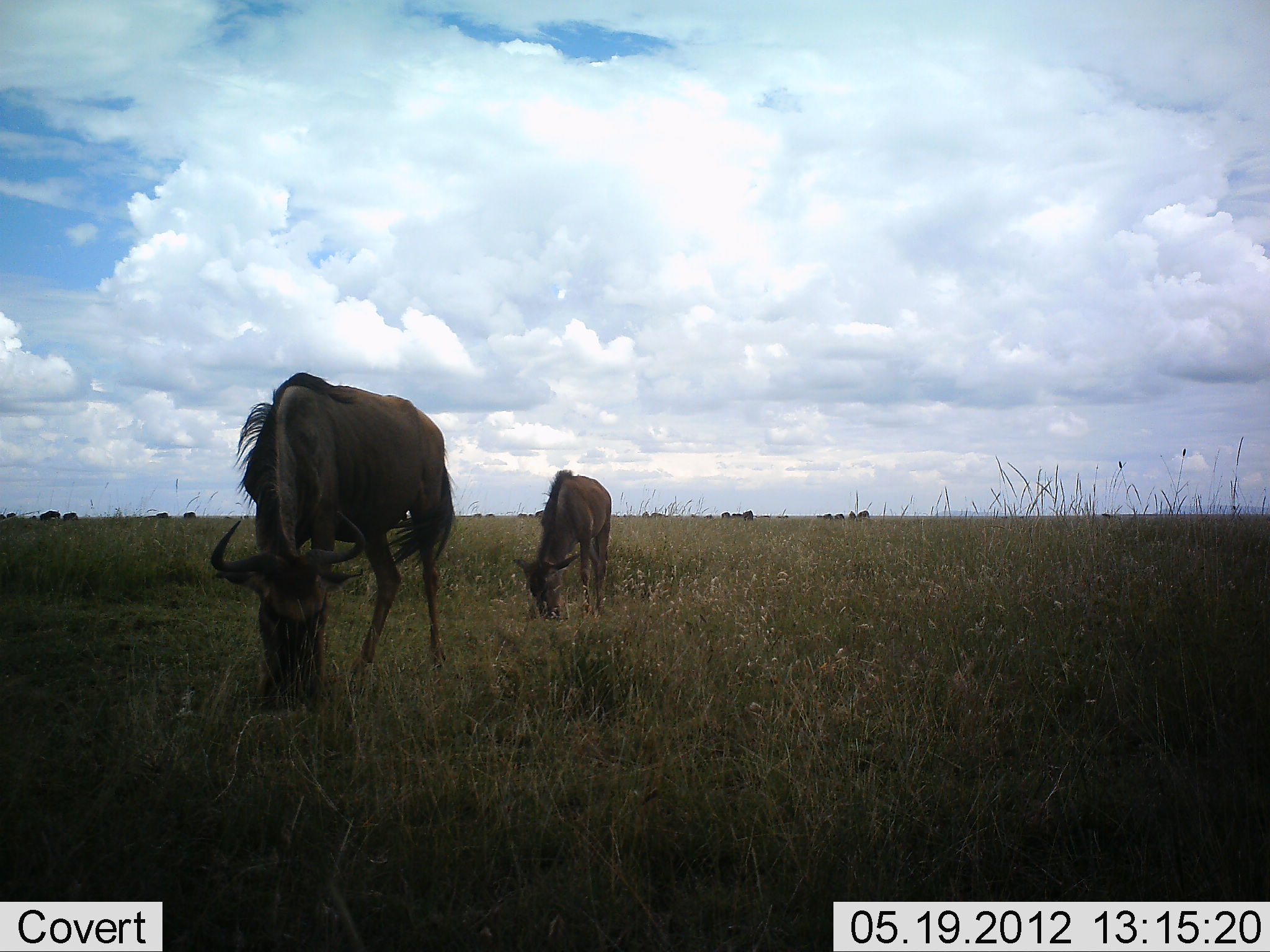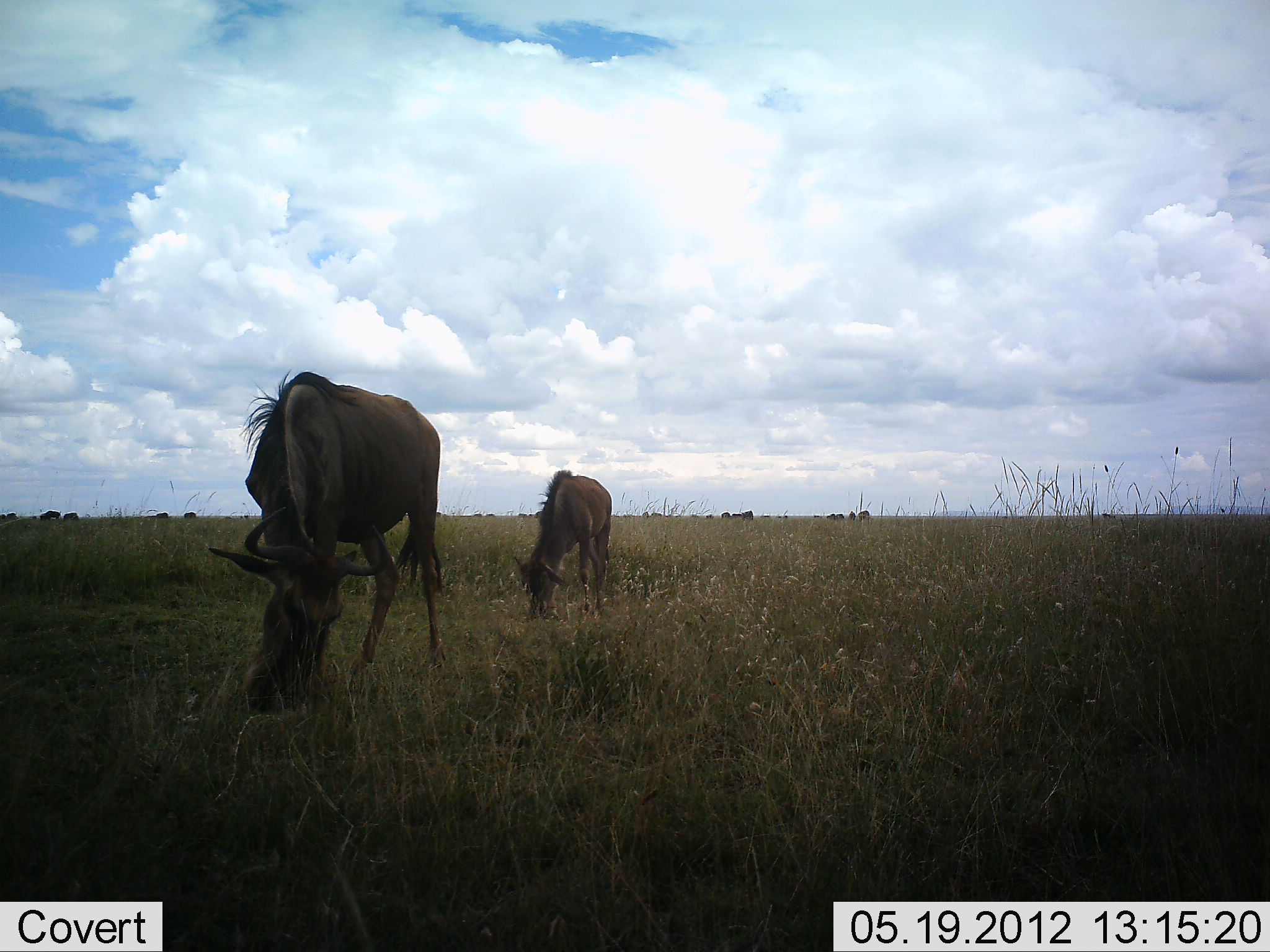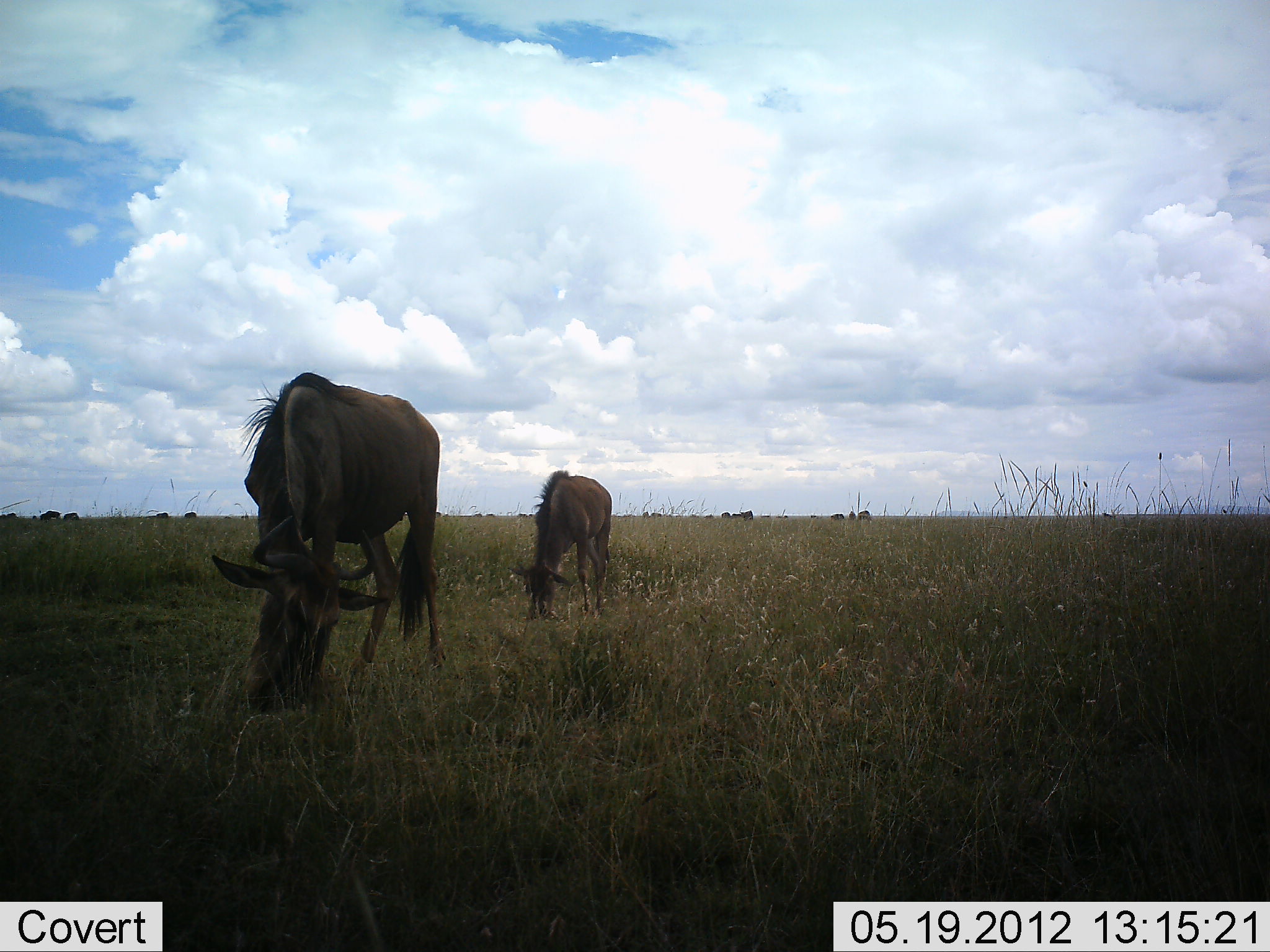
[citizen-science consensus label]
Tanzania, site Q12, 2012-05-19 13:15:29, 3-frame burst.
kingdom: Animalia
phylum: Chordata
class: Mammalia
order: Artiodactyla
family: Bovidae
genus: Connochaetes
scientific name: Connochaetes taurinus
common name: blue wildebeest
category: wildebeest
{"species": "wildebeest (blue wildebeest) (Connochaetes taurinus)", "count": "2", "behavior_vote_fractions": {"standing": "40%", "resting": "0%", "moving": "30%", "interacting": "0%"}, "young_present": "10%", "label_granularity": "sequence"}